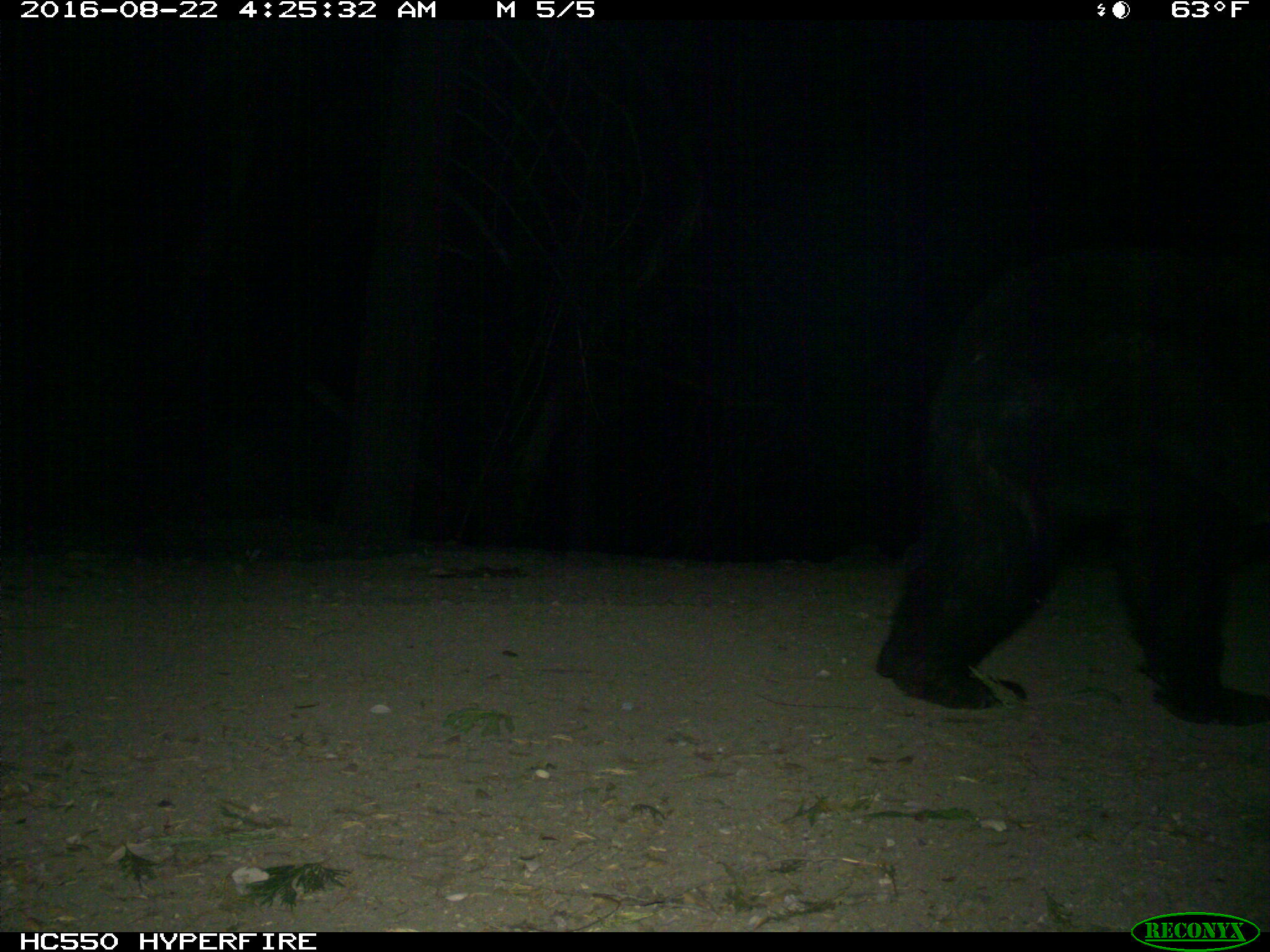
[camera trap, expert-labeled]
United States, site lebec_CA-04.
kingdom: Animalia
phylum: Chordata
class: Mammalia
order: Carnivora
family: Ursidae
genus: Ursus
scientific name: Ursus americanus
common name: american black bear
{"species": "Ursus americanus (american black bear)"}